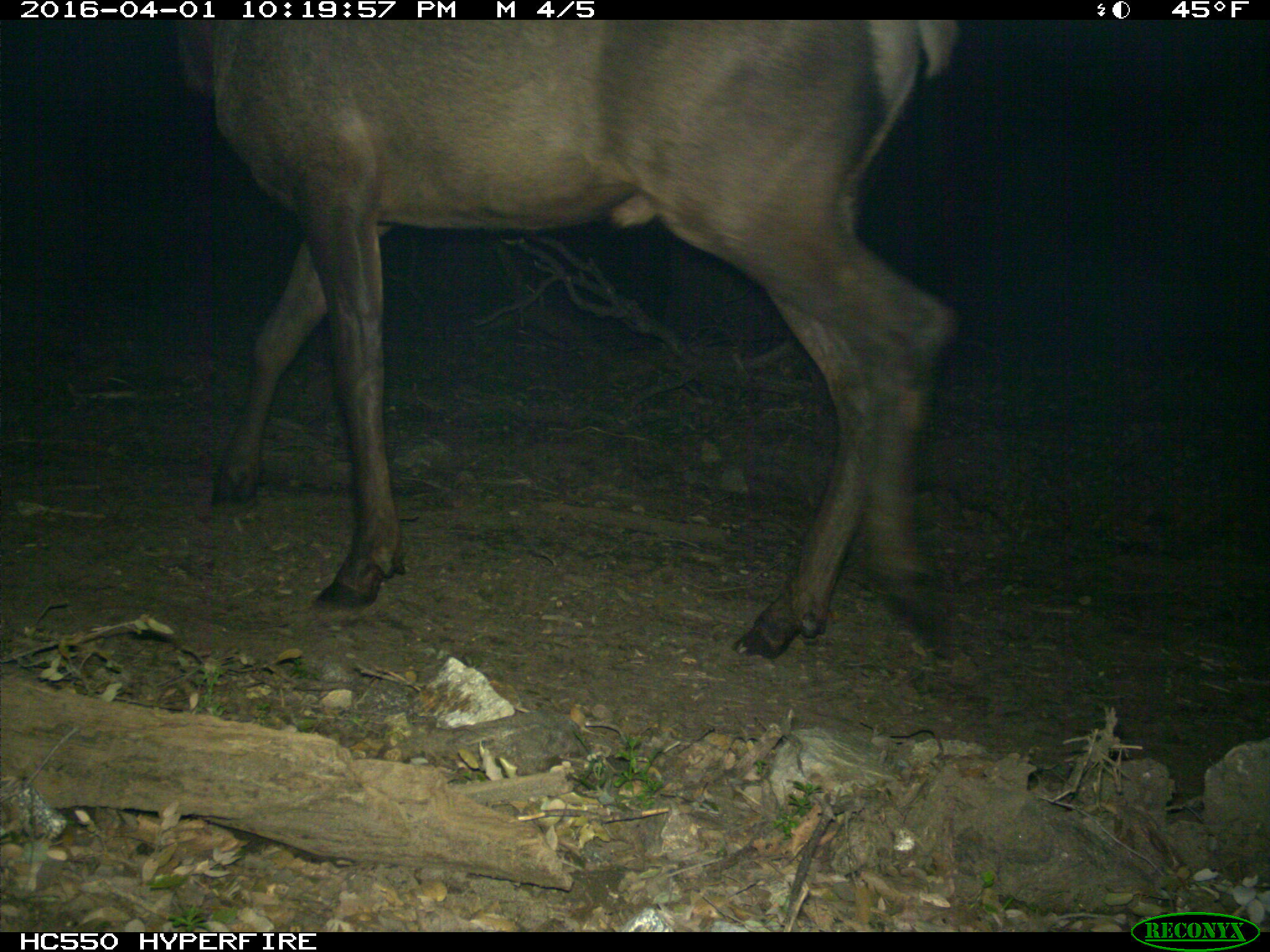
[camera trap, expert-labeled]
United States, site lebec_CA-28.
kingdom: Animalia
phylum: Chordata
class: Mammalia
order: Artiodactyla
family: Cervidae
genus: Cervus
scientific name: Cervus canadensis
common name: elk